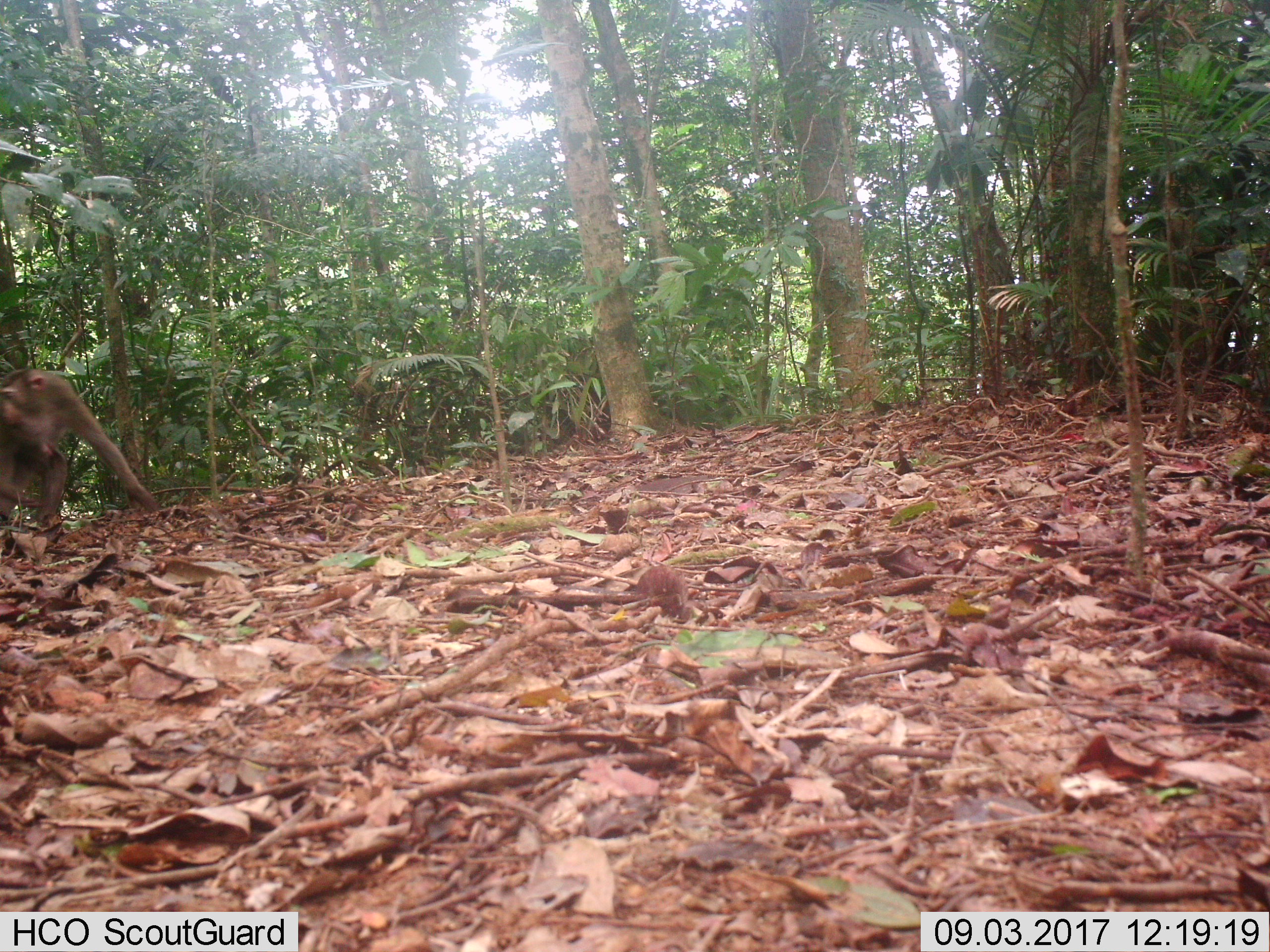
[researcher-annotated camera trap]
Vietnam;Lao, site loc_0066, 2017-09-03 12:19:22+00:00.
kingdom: Animalia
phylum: Chordata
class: Mammalia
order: Primates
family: Cercopithecidae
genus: Macaca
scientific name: Macaca nemestrina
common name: pig-tailed macaque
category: pig tailed macaque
Pig tailed macaque (pig-tailed macaque) (Macaca nemestrina). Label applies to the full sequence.